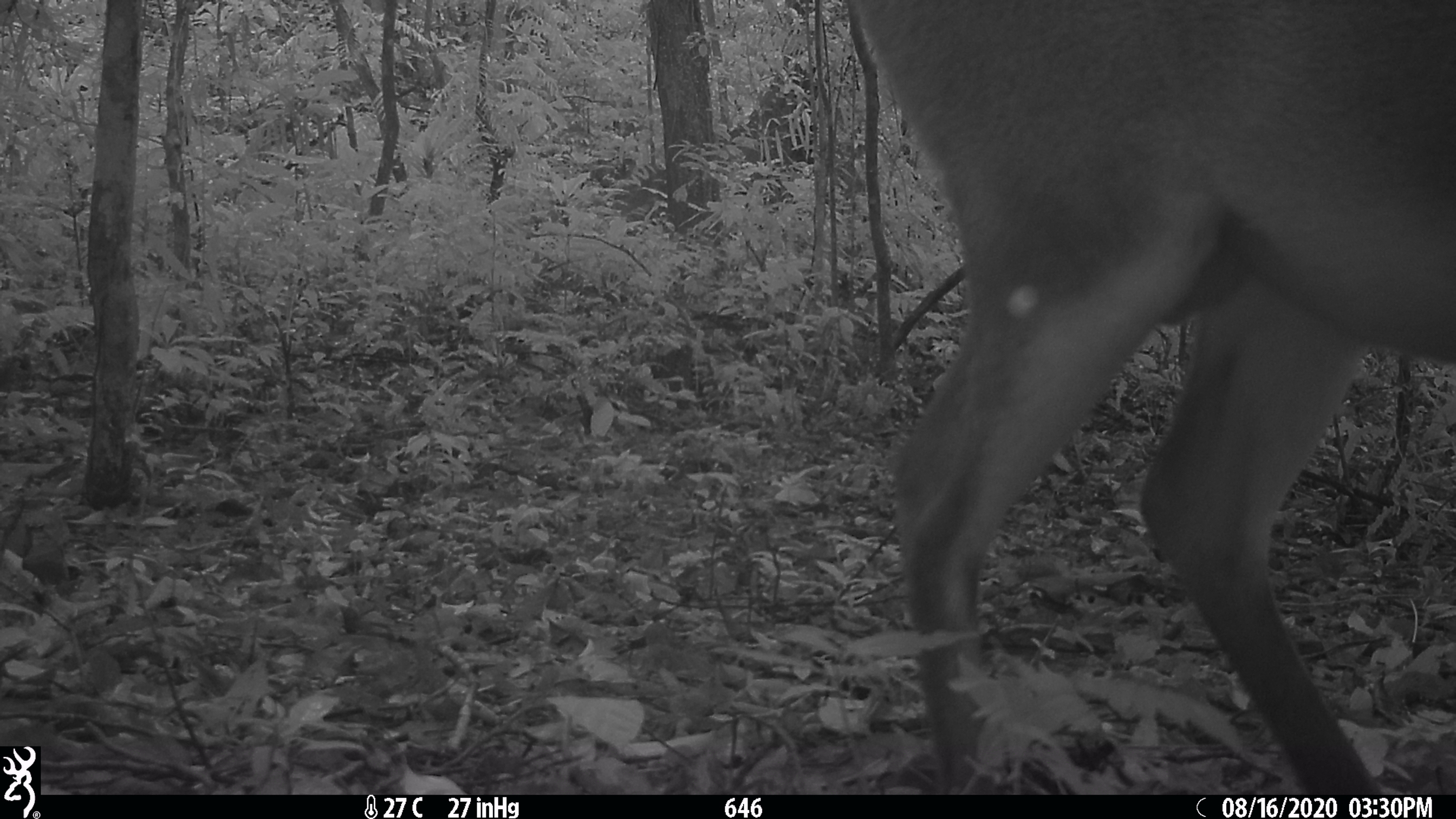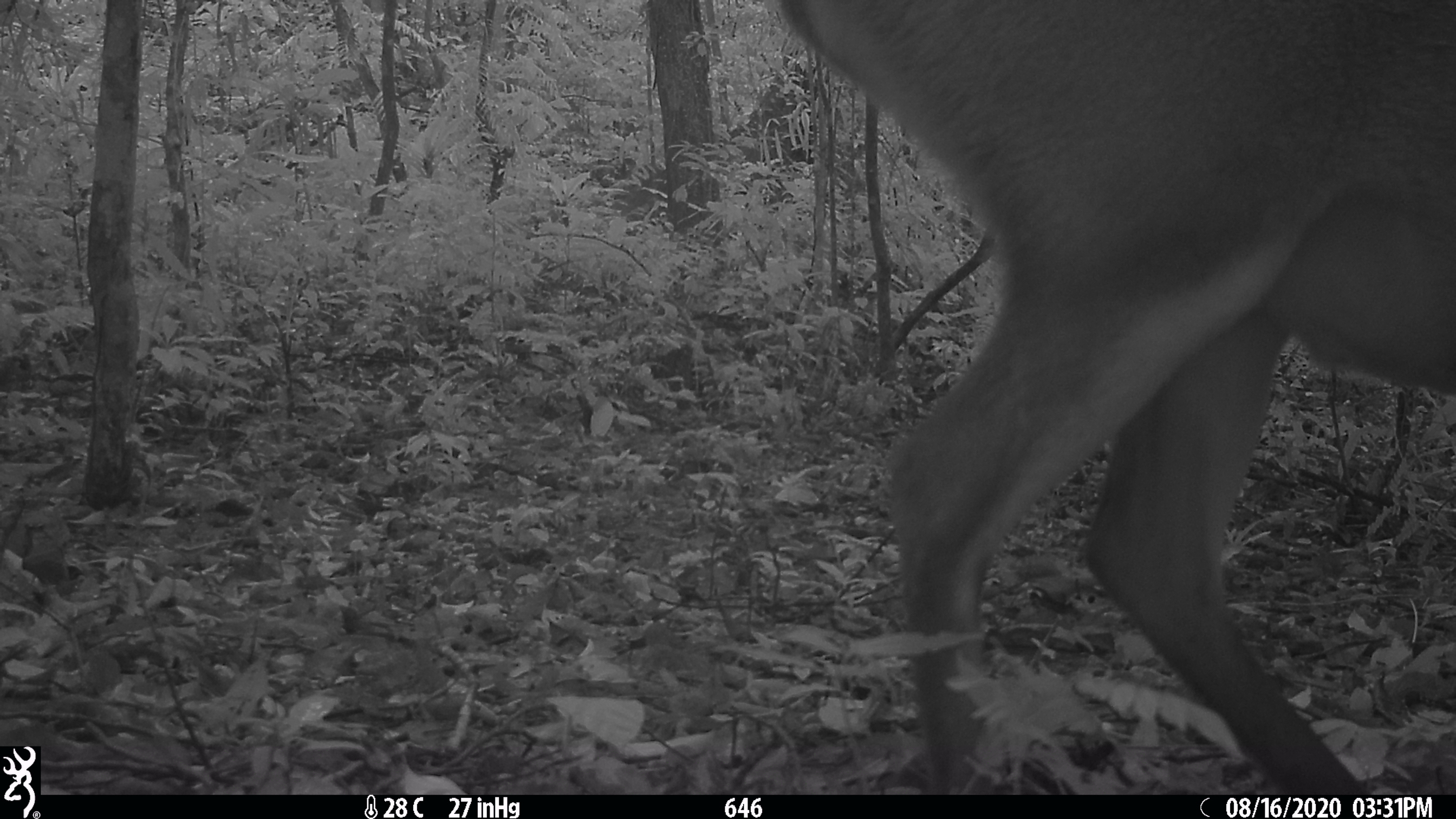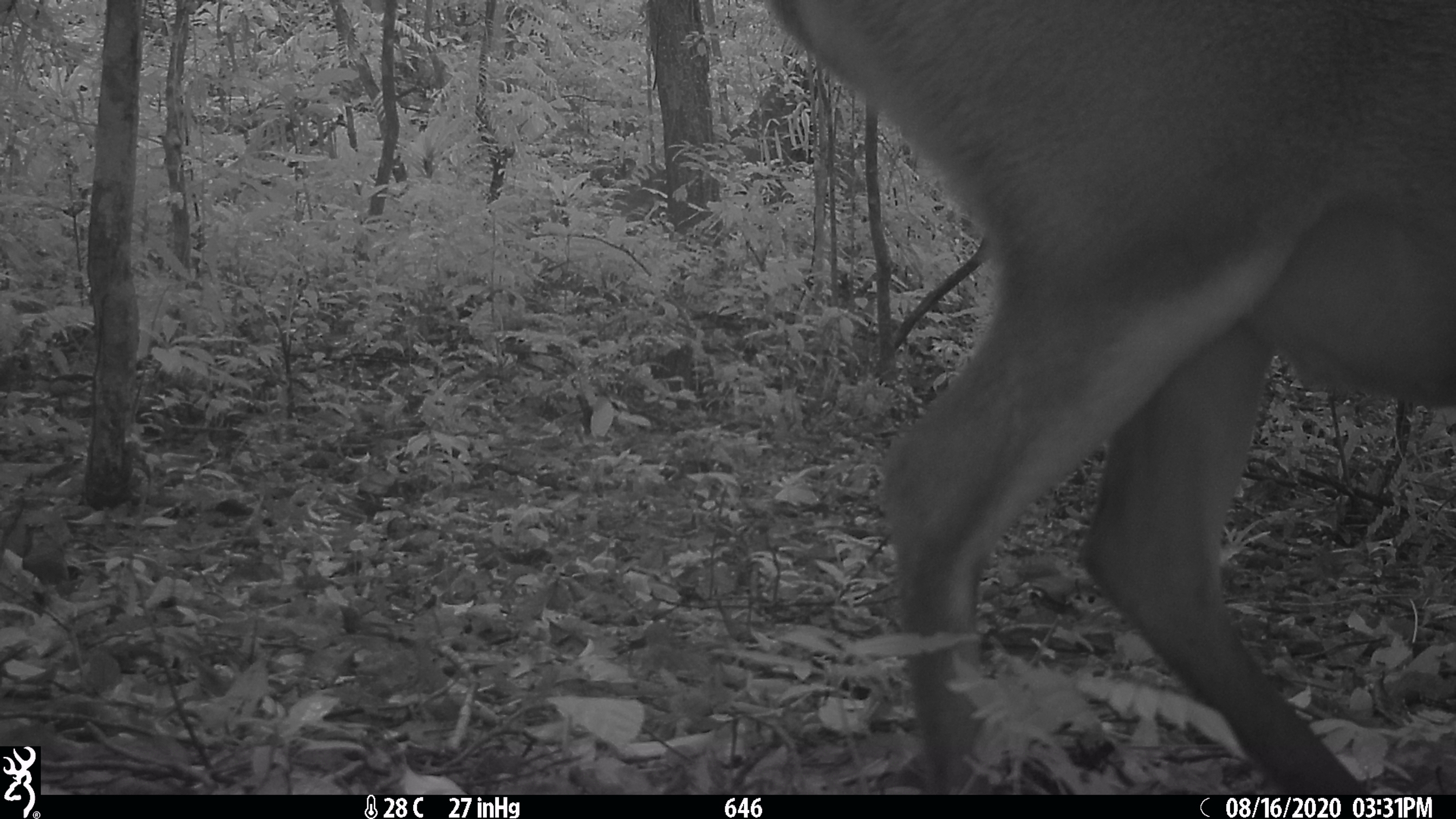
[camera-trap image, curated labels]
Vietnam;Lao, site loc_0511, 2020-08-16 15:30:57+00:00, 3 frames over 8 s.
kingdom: Animalia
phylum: Chordata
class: Mammalia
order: Artiodactyla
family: Cervidae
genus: Muntiacus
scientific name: Muntiacus vuquangensis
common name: large-antlered muntjac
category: large antlered muntjac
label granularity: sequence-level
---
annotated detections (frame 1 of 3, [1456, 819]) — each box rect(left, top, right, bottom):
large antlered muntjac: rect(848, 0, 1456, 793)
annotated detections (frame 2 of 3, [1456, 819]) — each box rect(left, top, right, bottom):
large antlered muntjac: rect(774, 0, 1456, 793)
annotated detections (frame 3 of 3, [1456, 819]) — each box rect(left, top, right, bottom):
large antlered muntjac: rect(764, 0, 1456, 793)